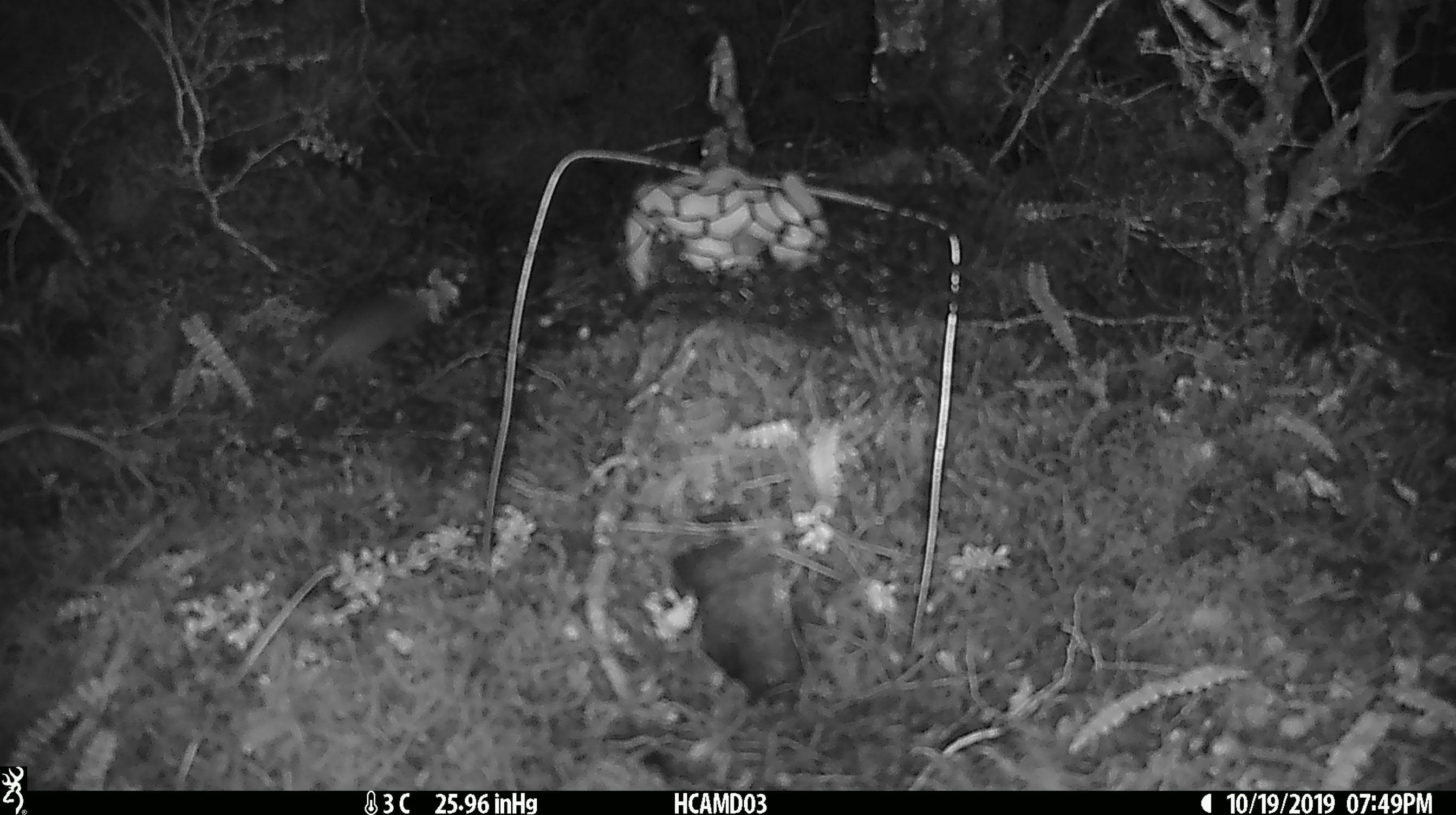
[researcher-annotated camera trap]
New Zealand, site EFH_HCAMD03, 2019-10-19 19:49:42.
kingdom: Animalia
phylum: Chordata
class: Mammalia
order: Rodentia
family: Muridae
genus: Mus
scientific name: Mus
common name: mouse